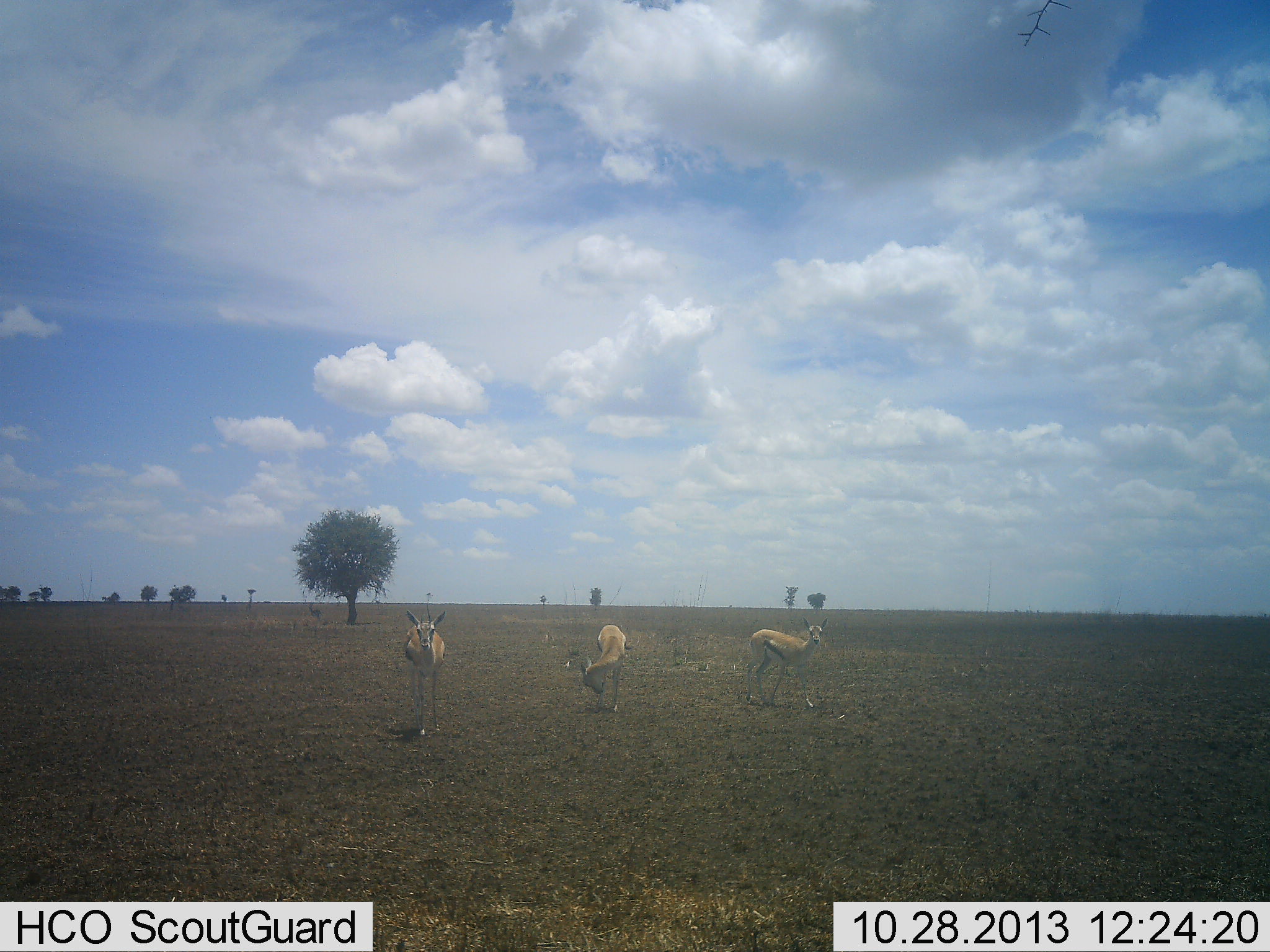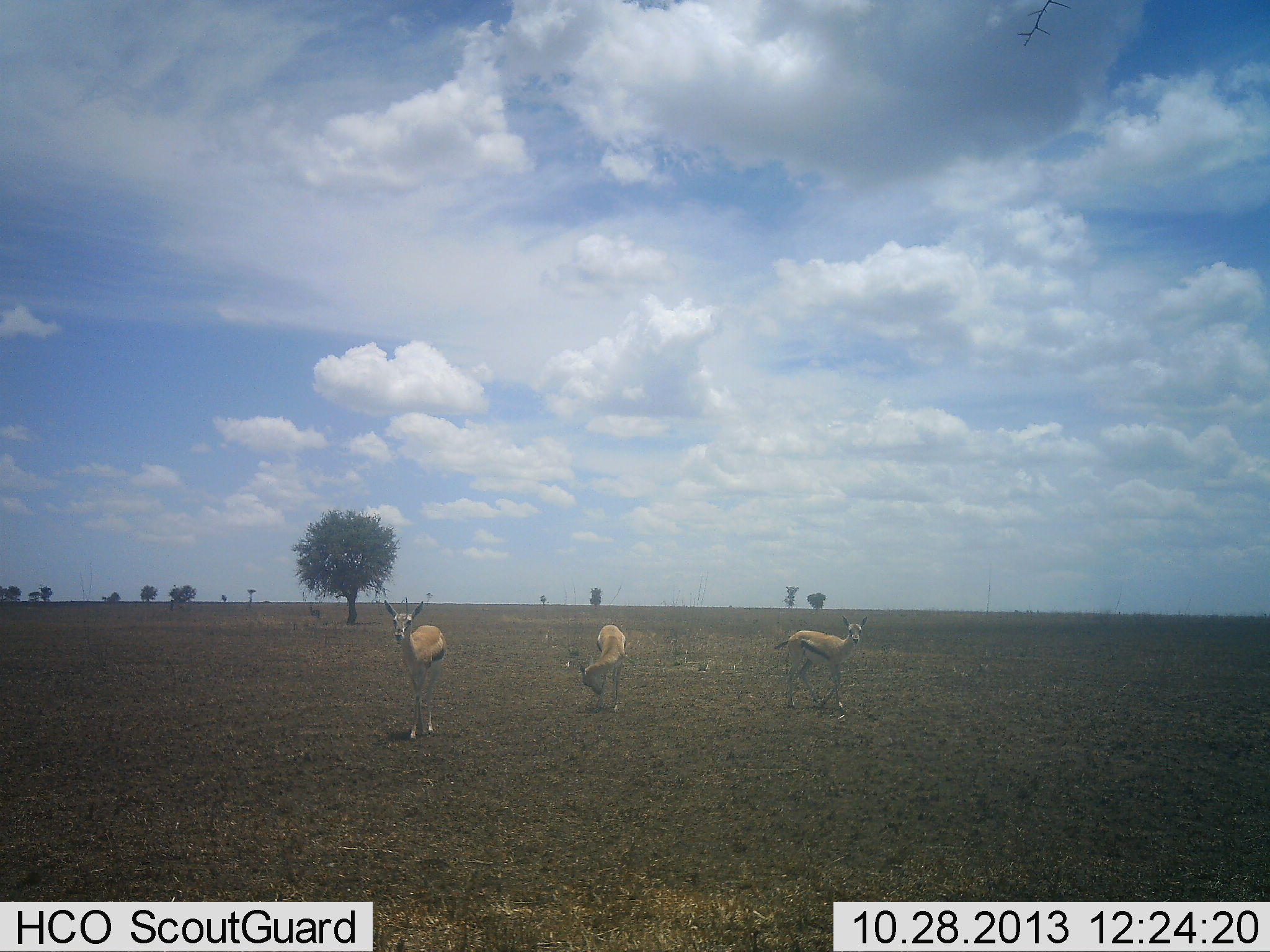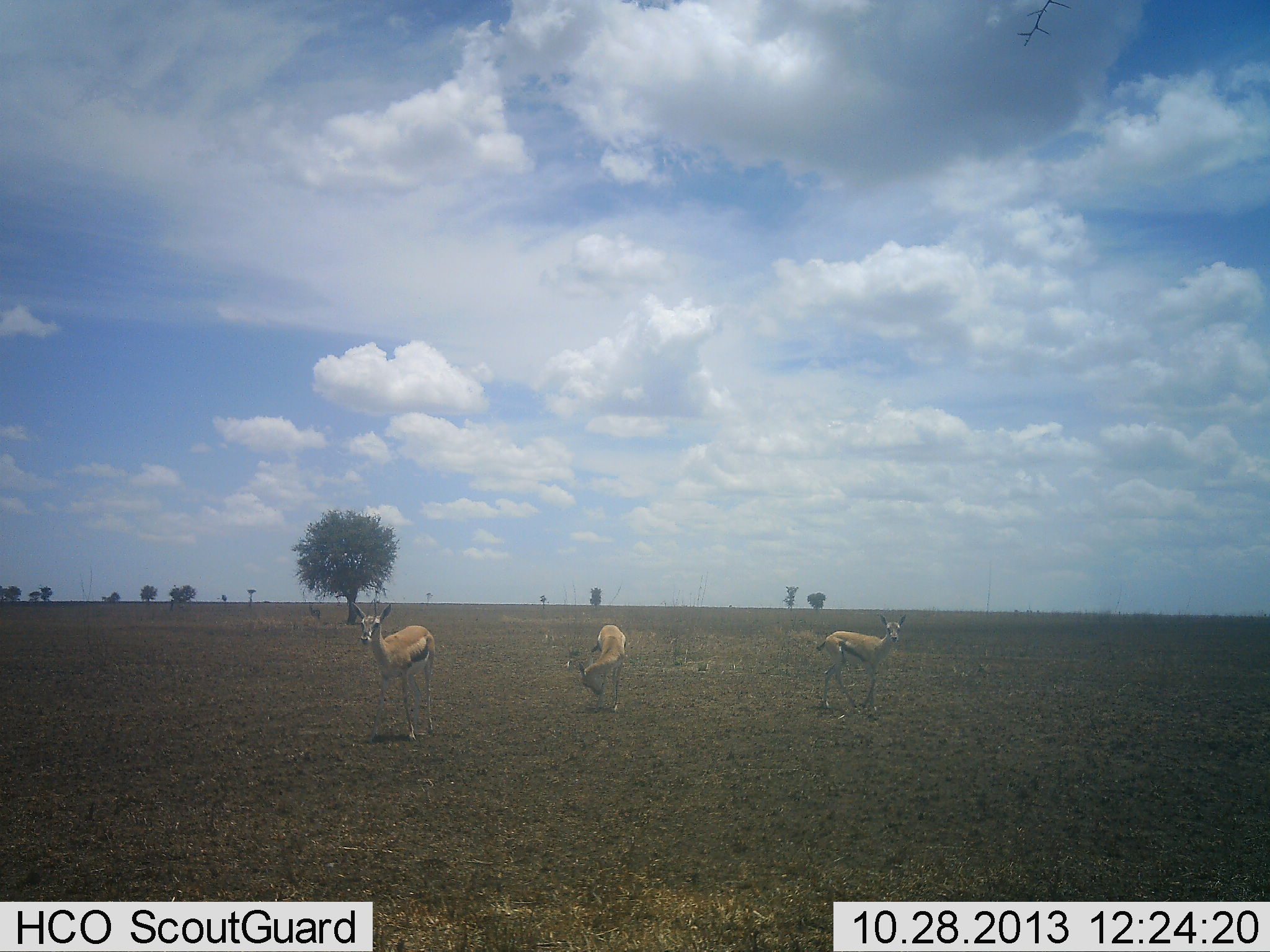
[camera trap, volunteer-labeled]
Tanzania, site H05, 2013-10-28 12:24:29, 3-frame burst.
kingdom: Animalia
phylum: Chordata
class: Mammalia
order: Artiodactyla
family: Bovidae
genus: Eudorcas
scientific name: Eudorcas thomsonii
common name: thomson's gazelle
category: gazellethomsons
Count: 3.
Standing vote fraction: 80%.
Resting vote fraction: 0%.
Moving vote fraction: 80%.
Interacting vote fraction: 0%.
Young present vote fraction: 0%.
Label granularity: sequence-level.